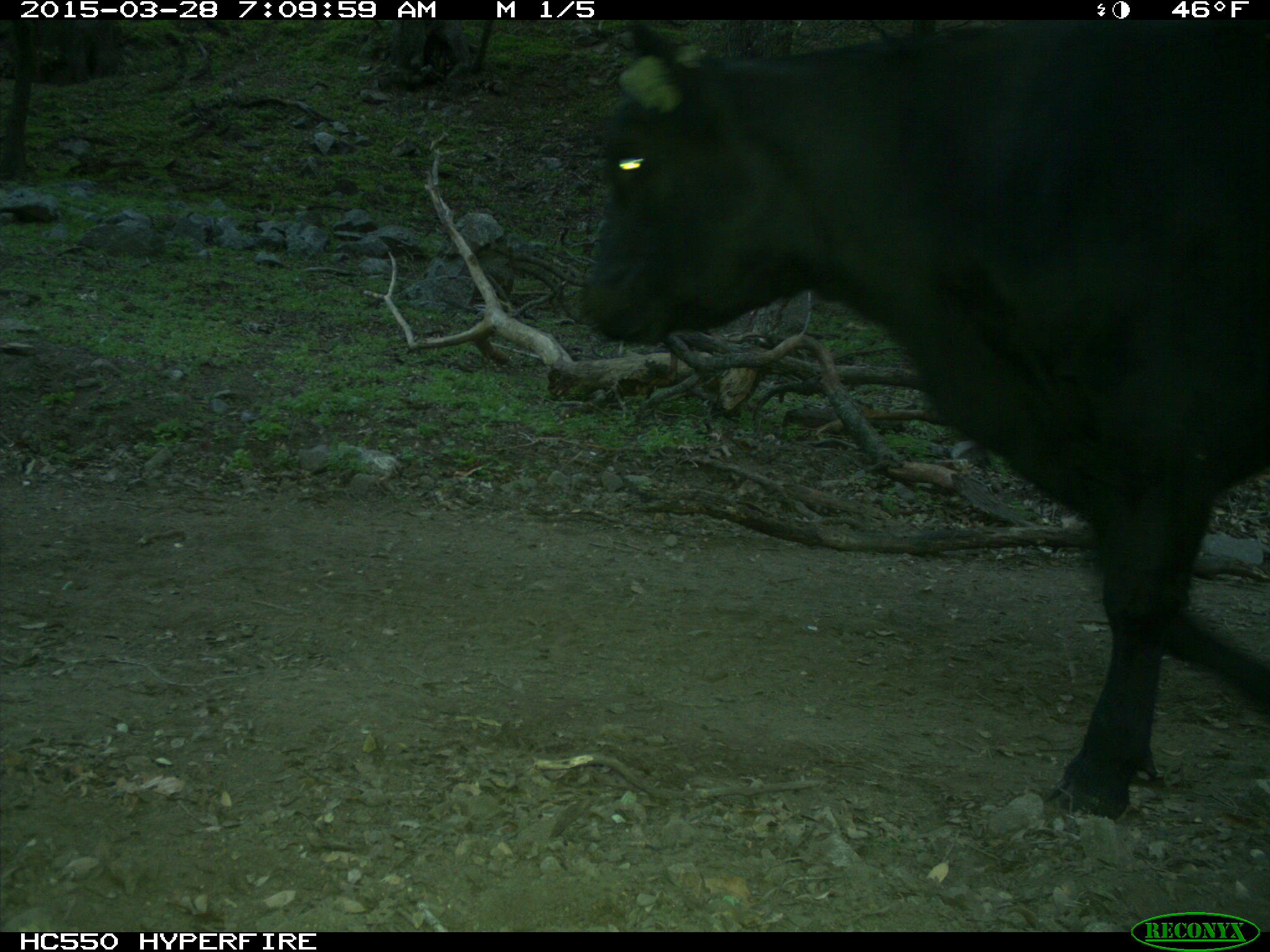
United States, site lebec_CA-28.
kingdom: Animalia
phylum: Chordata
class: Mammalia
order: Artiodactyla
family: Bovidae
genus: Bos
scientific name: Bos taurus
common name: domestic cow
Bos taurus (domestic cow).